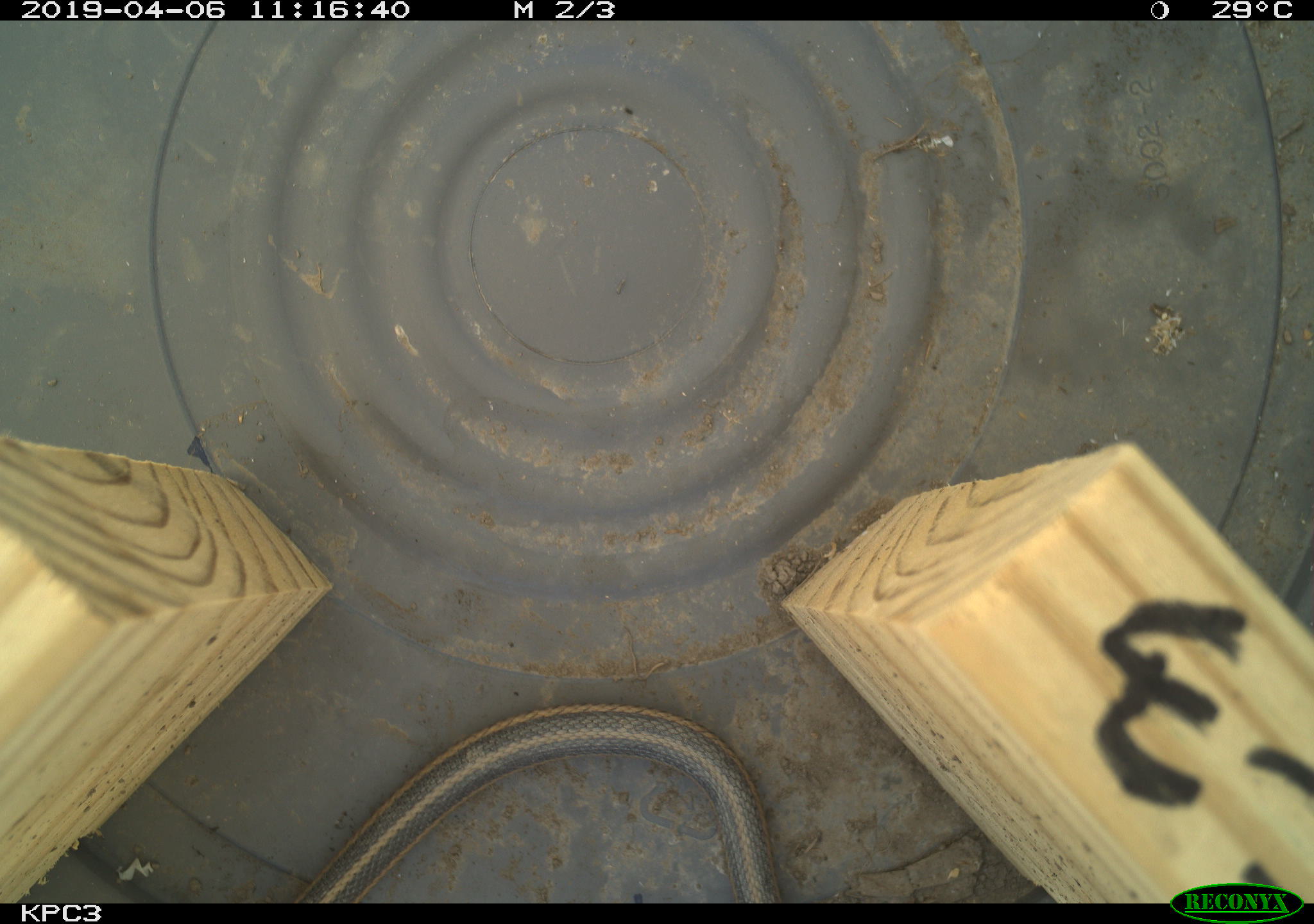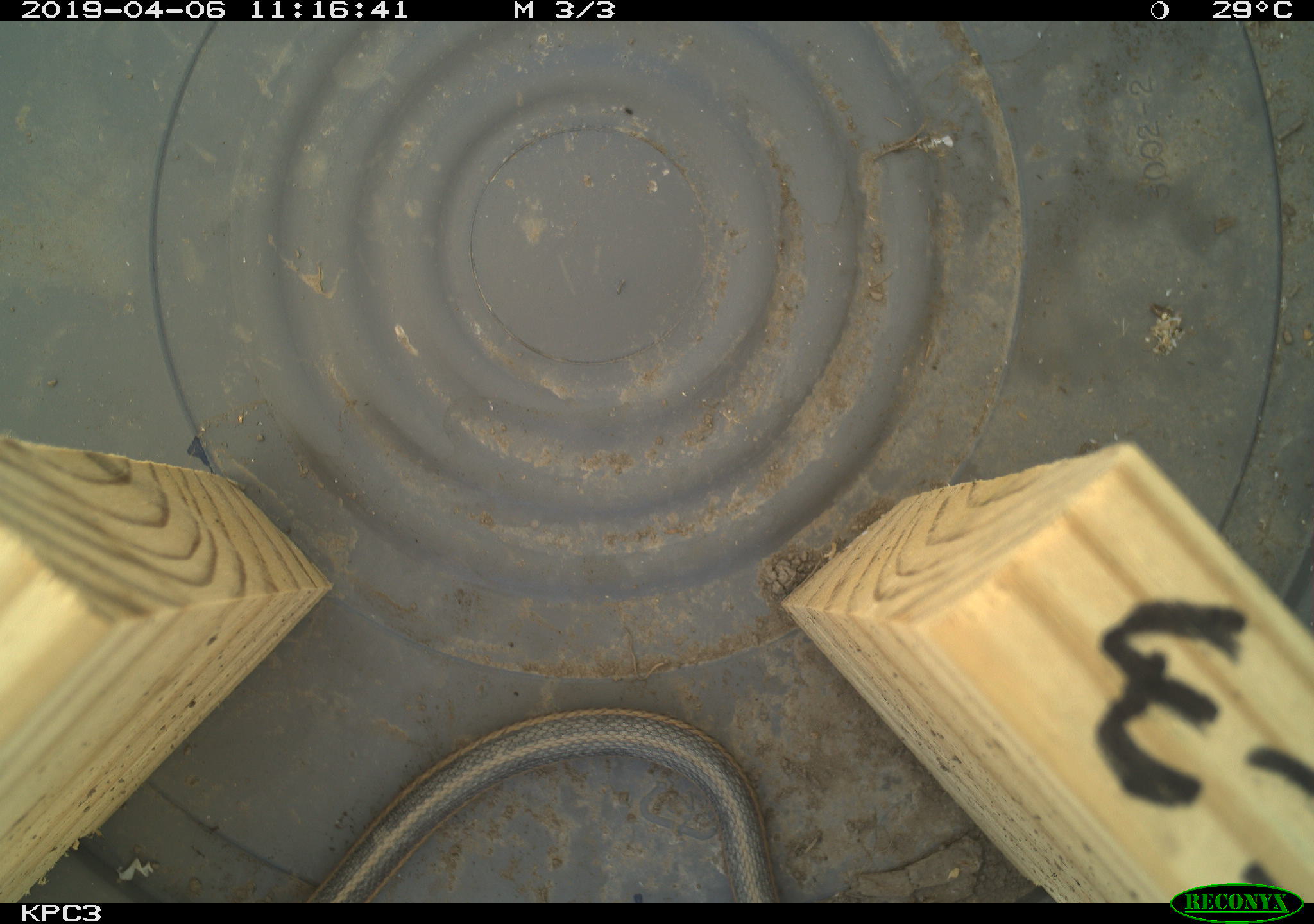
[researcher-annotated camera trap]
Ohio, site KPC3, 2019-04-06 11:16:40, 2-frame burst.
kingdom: Animalia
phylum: Chordata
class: Reptilia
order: Squamata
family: Colubridae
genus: Thamnophis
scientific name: Thamnophis sirtalis sirtalis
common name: eastern gartersnake